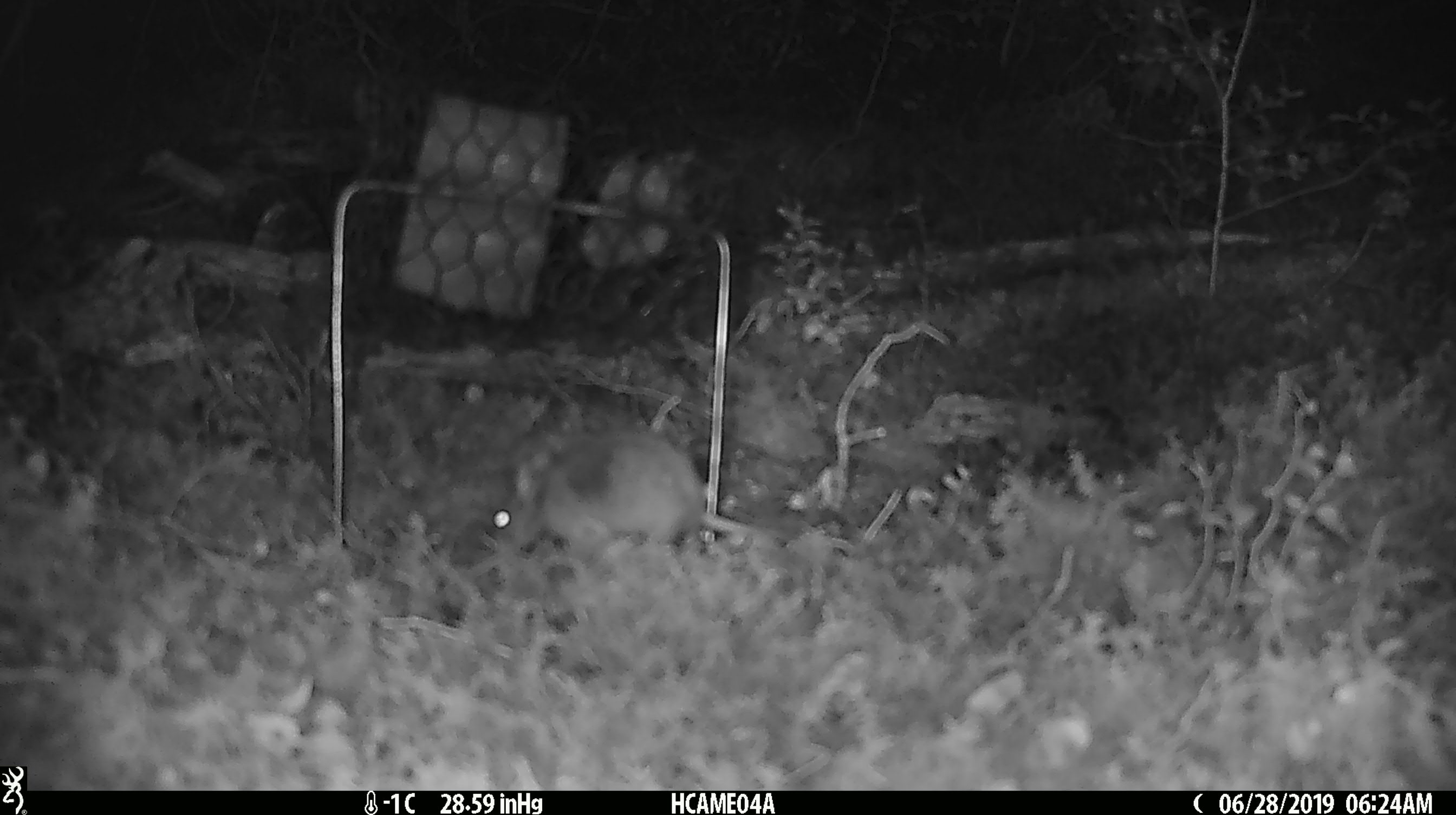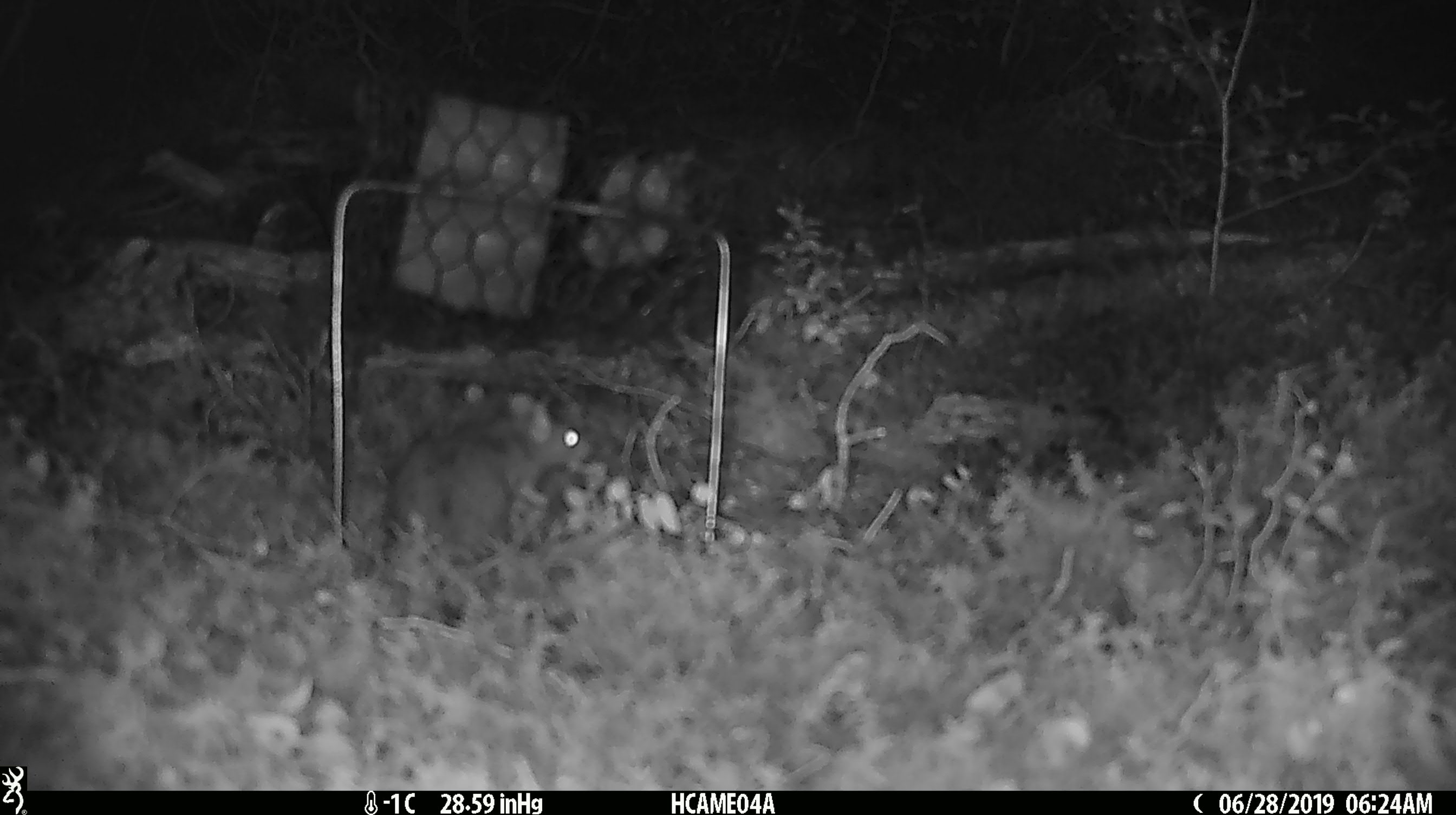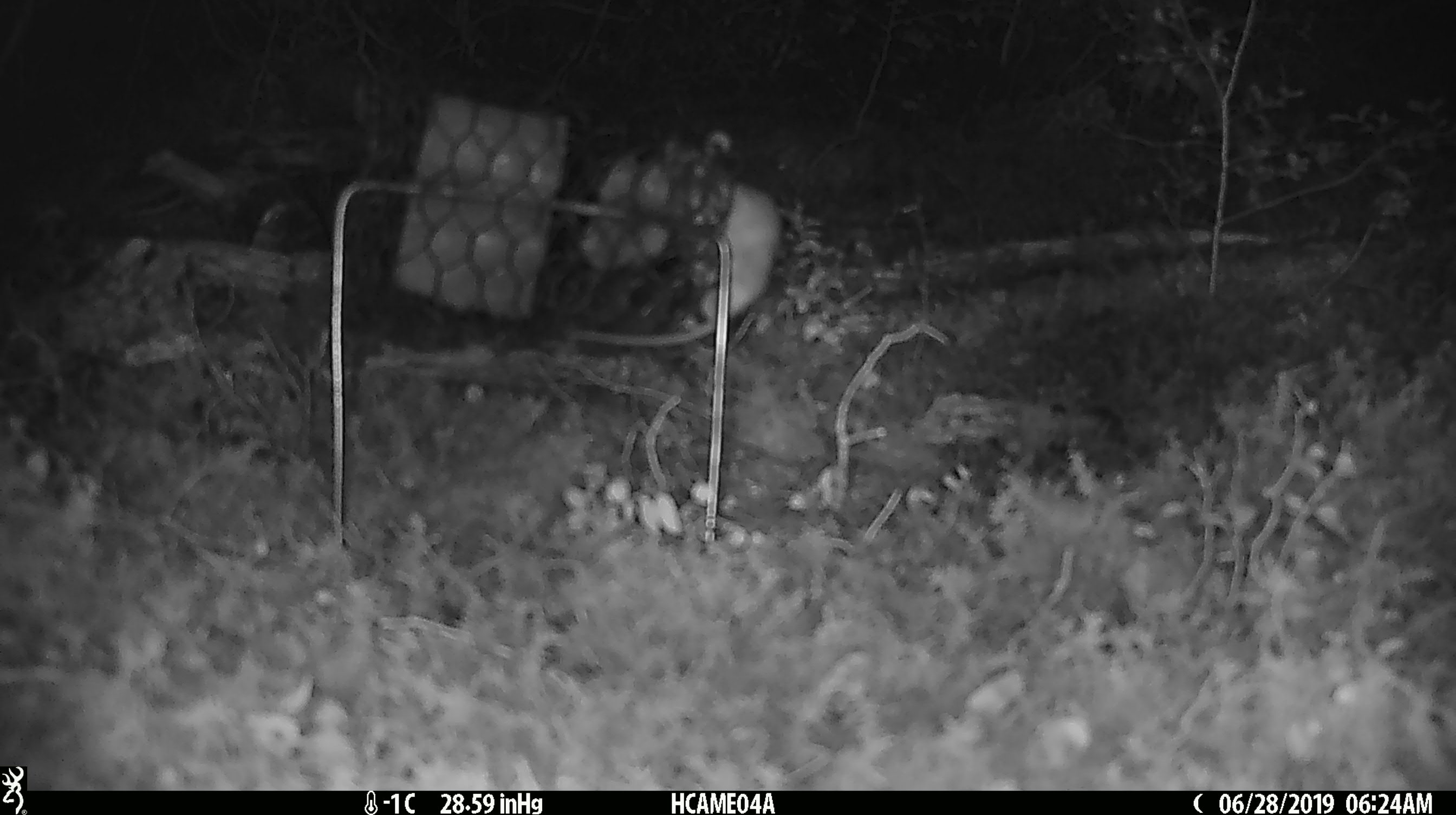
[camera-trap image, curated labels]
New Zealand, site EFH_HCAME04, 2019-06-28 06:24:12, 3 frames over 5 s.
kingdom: Animalia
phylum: Chordata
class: Mammalia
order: Rodentia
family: Muridae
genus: Mus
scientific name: Mus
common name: mouse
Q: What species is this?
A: Mouse (Mus).